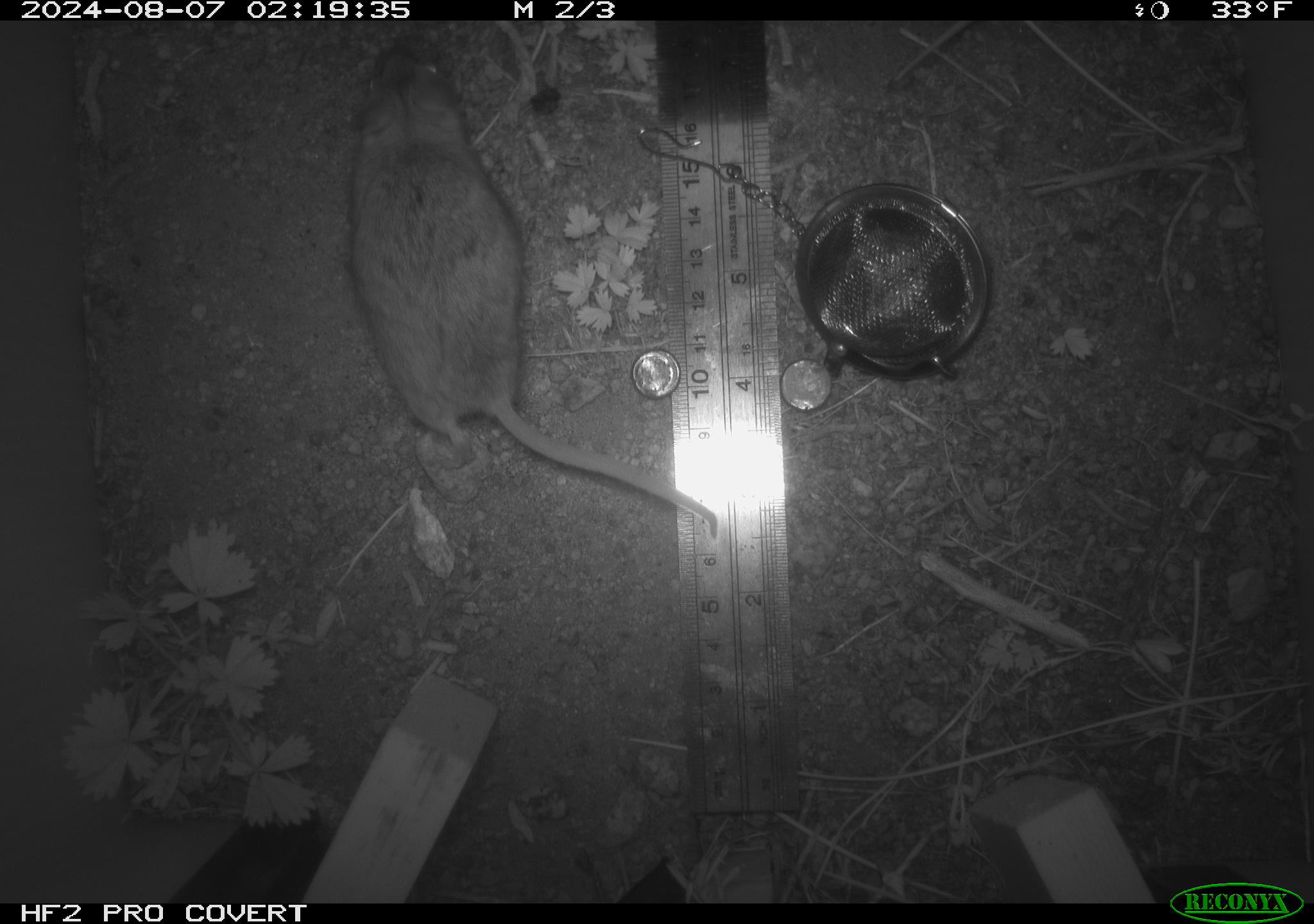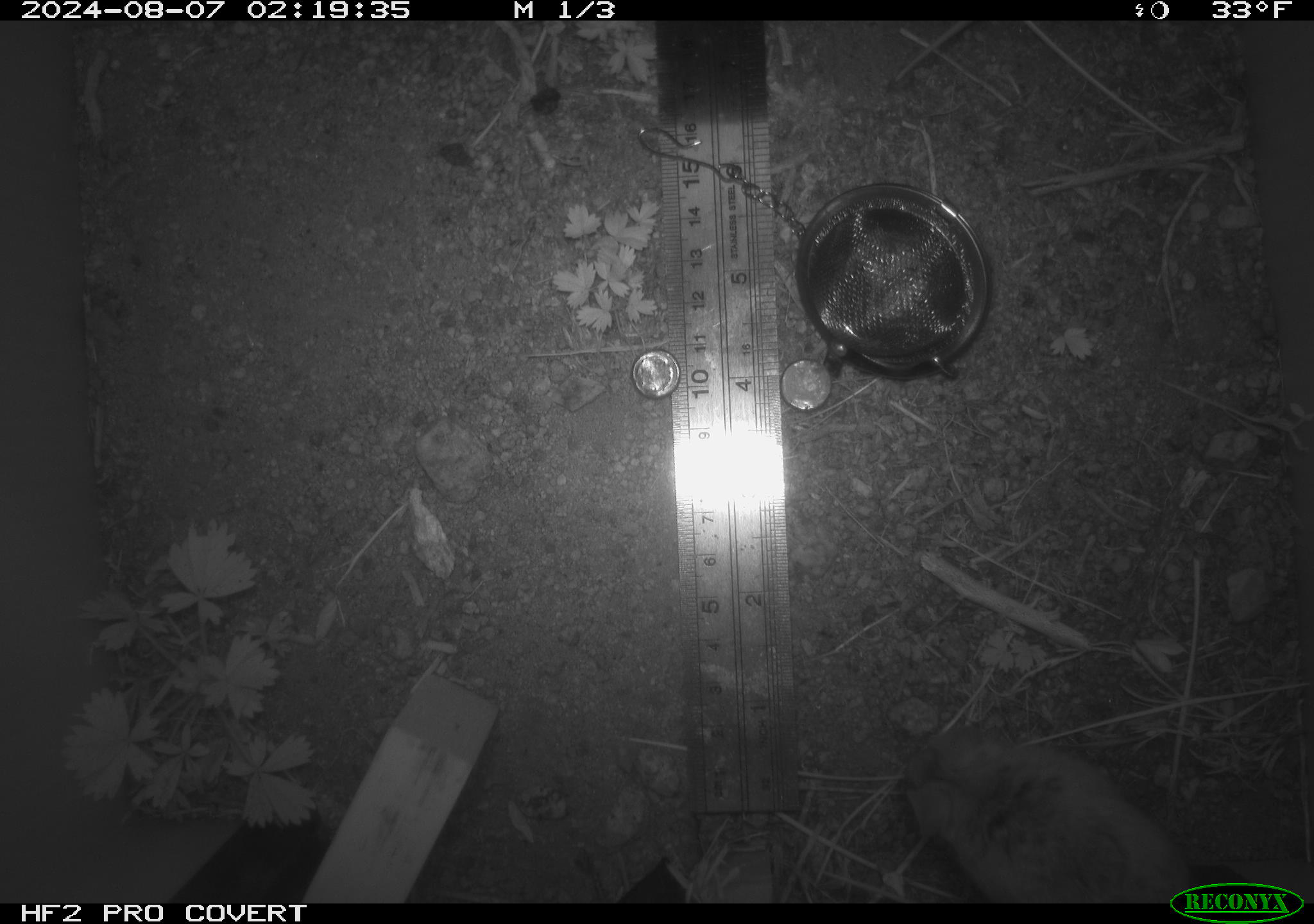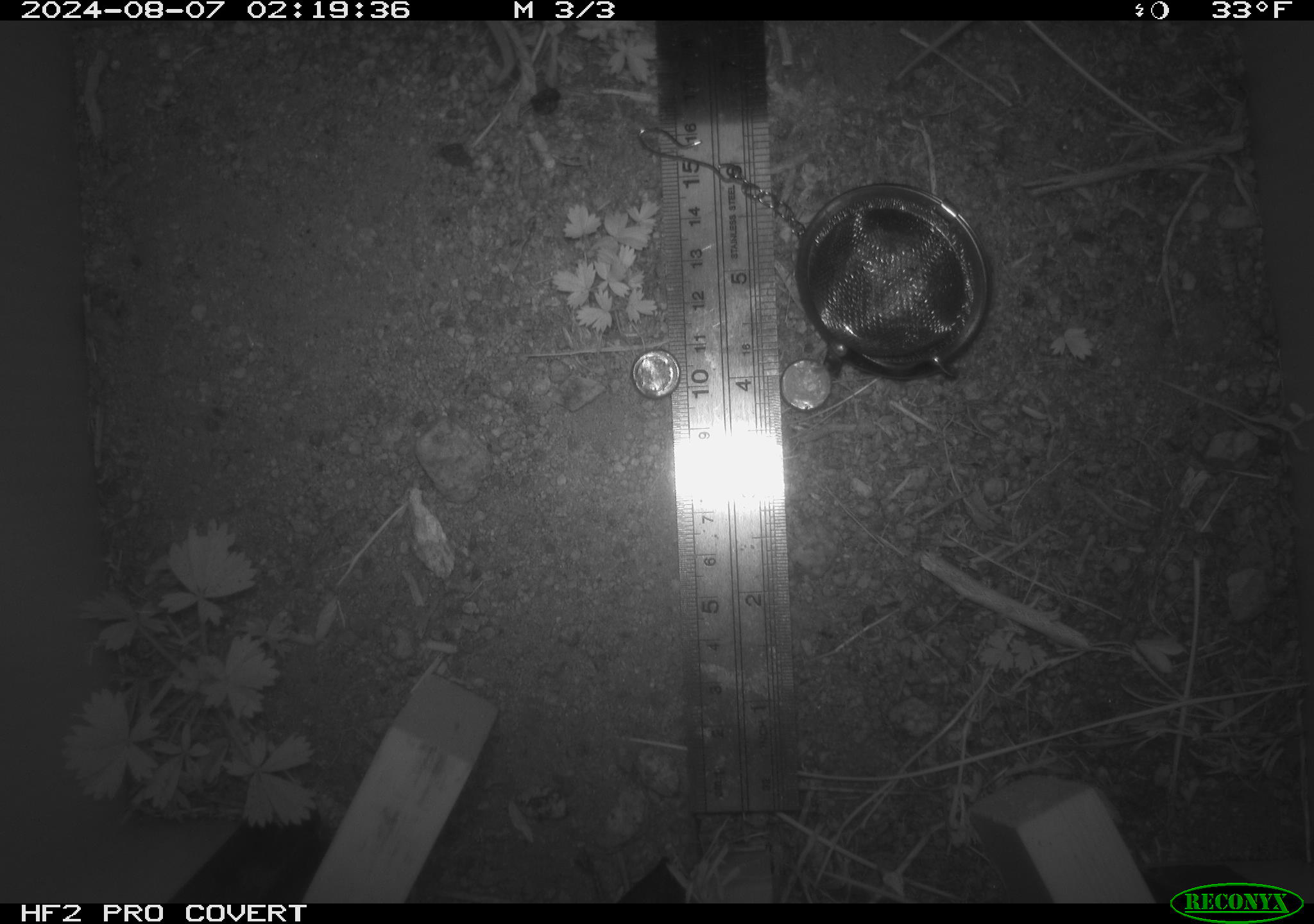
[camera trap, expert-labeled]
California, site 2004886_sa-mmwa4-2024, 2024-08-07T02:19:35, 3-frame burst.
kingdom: Animalia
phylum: Chordata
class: Mammalia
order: Rodentia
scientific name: Rodentia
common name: mouse species